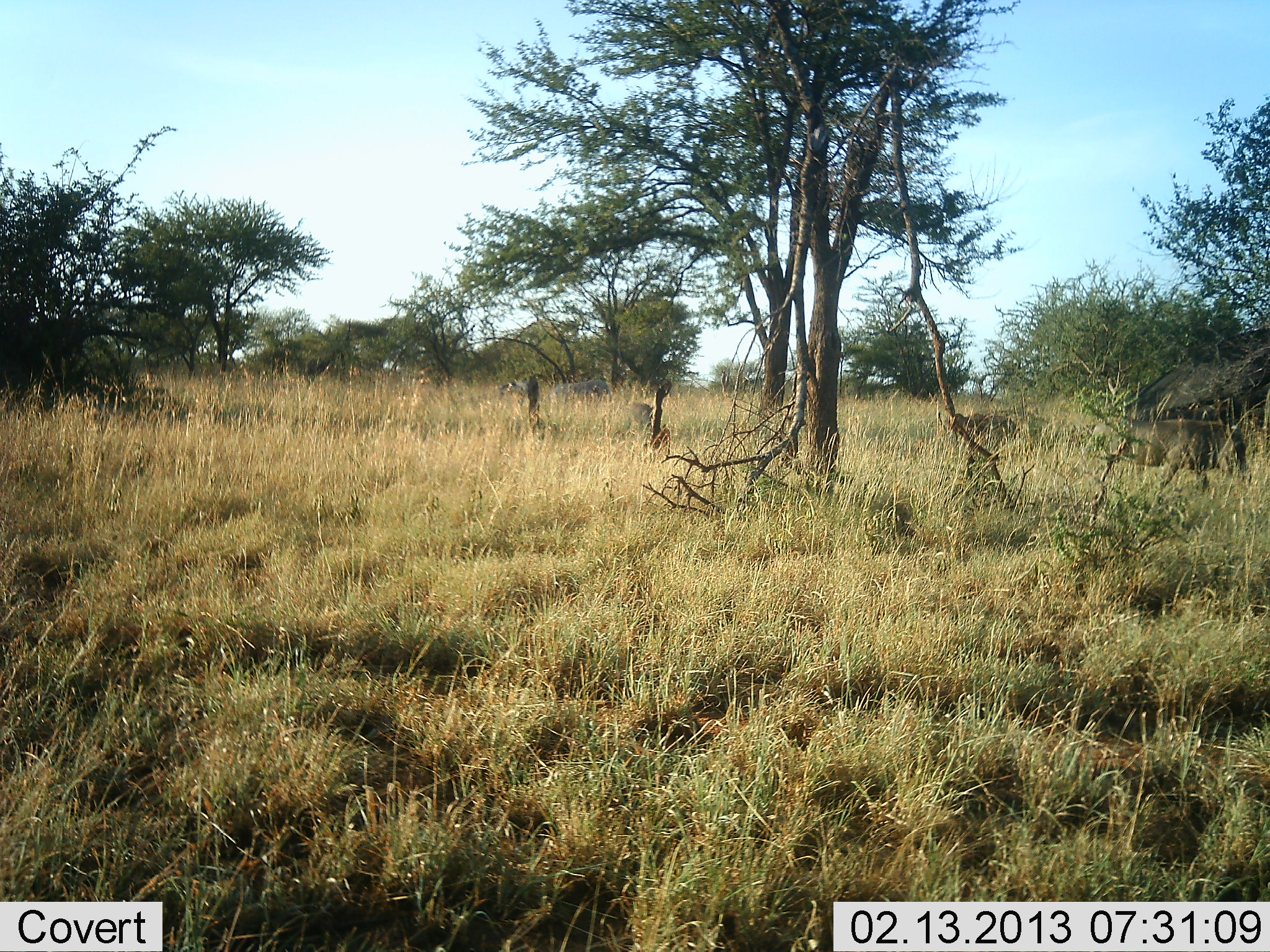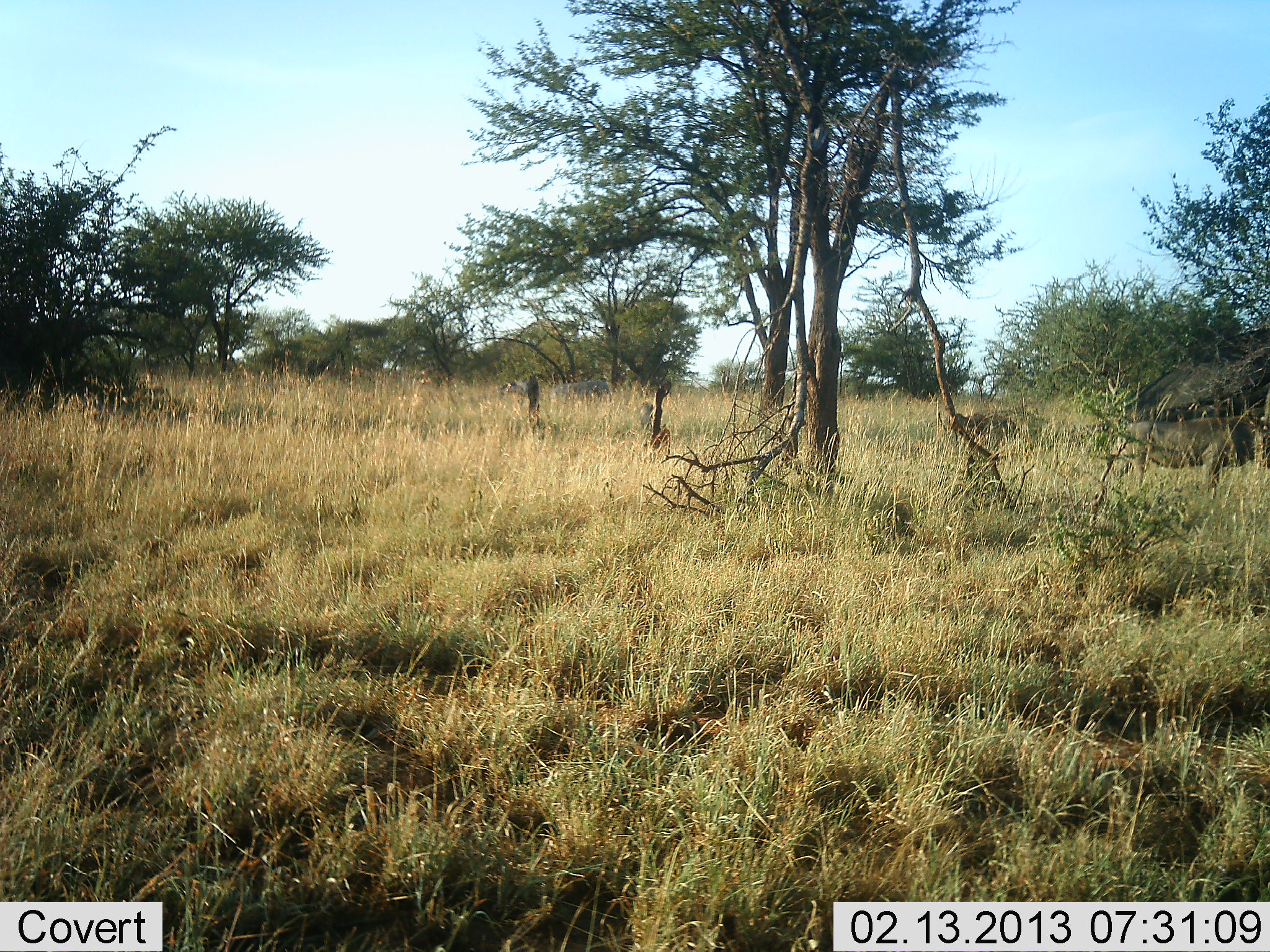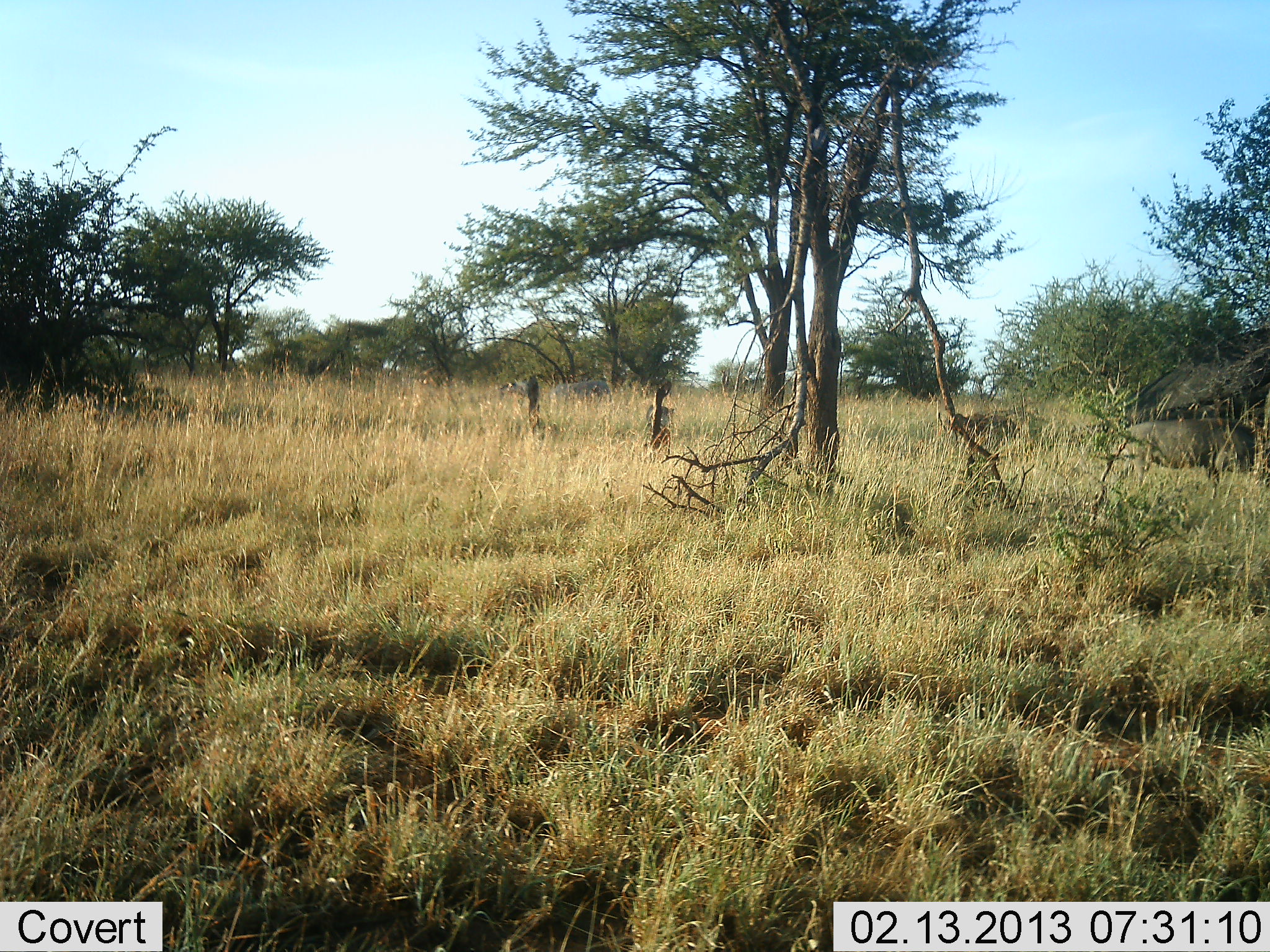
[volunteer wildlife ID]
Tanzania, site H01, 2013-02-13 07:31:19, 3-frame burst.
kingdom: Animalia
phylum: Chordata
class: Mammalia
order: Artiodactyla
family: Suidae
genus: Phacochoerus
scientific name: Phacochoerus africanus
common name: warthog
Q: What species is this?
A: Warthog (Phacochoerus africanus).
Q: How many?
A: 2.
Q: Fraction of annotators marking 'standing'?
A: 12%.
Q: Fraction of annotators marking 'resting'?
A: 0%.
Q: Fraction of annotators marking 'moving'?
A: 88%.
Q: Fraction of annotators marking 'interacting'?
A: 0%.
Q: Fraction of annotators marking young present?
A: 6%.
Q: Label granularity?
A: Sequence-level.